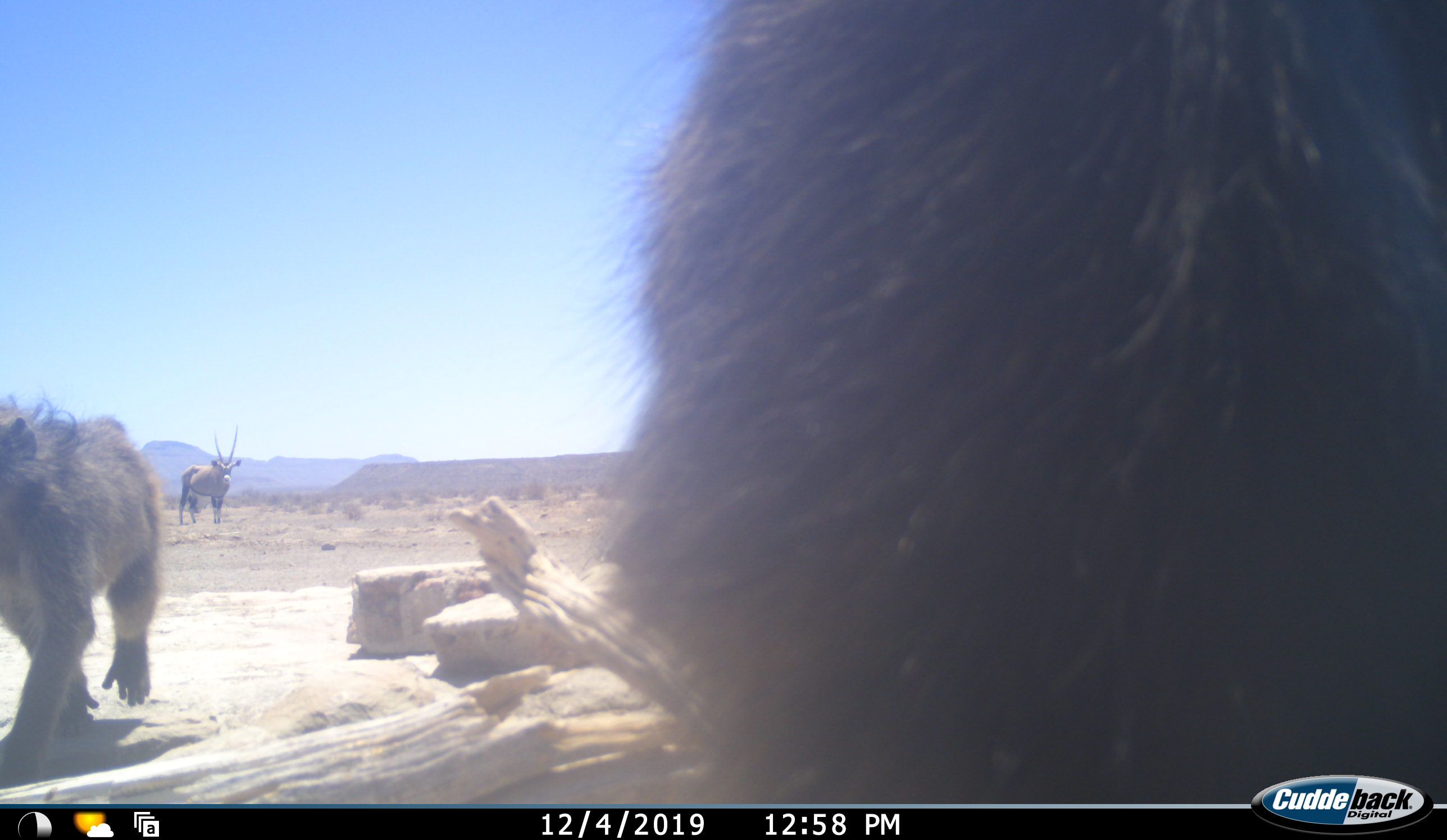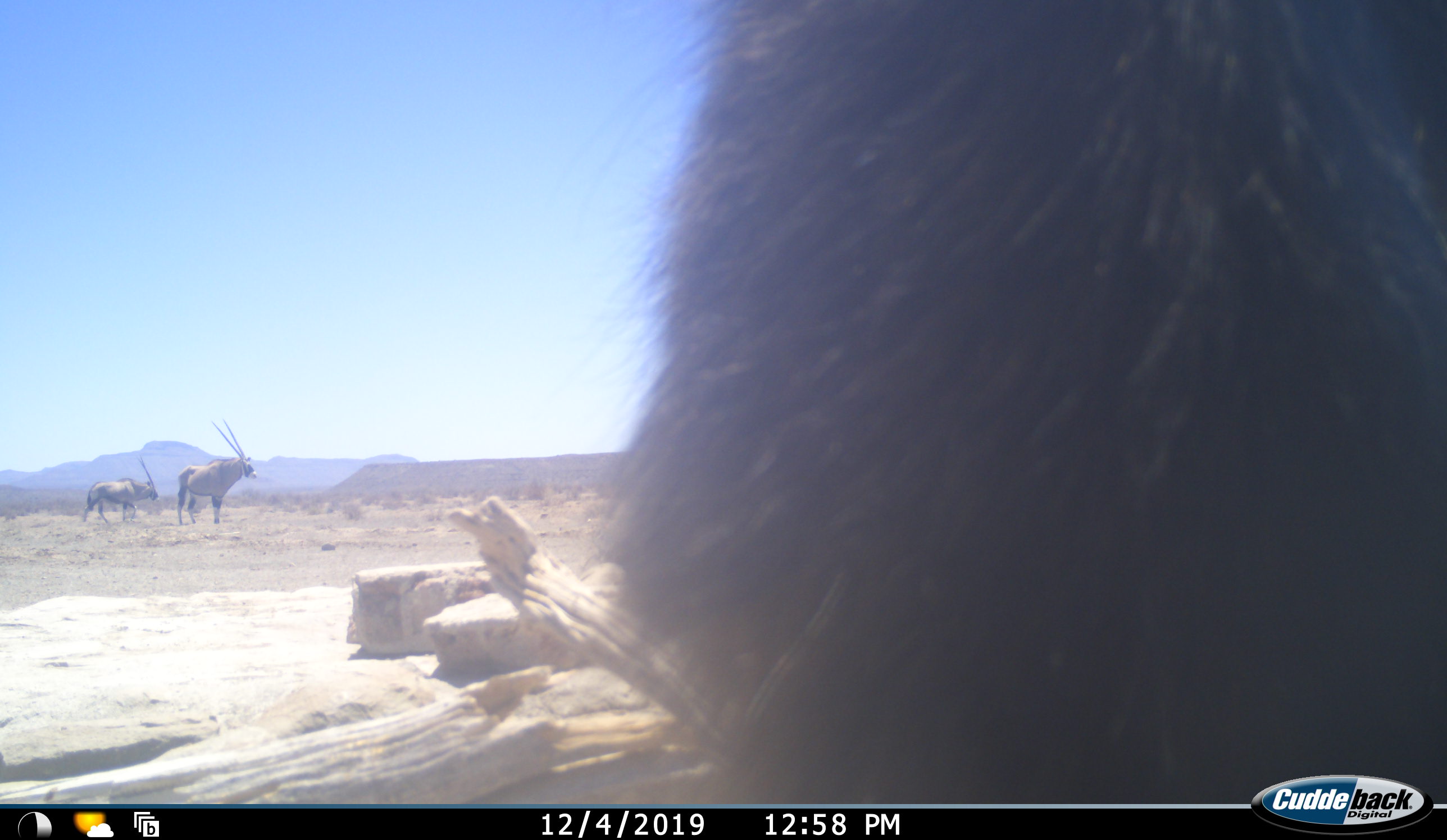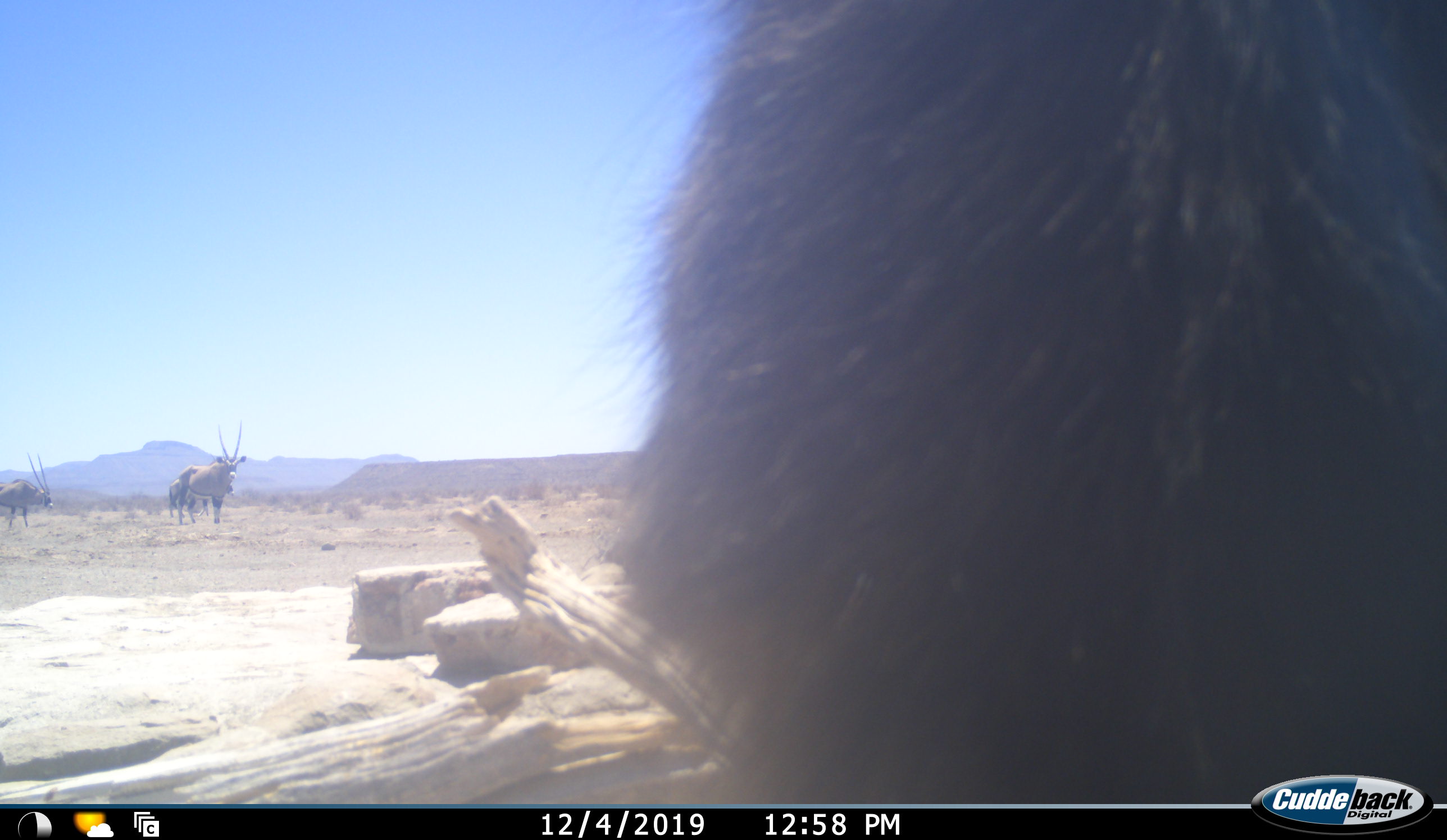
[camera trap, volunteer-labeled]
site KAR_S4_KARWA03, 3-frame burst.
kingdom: Animalia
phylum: Chordata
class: Mammalia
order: Primates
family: Cercopithecidae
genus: Papio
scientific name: Papio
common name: baboon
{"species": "baboon (Papio)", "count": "2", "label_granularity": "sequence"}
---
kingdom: Animalia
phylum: Chordata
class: Mammalia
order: Artiodactyla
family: Bovidae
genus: Oryx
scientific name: Oryx gazella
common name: gemsbok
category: oryx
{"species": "oryx (gemsbok) (Oryx gazella)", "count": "3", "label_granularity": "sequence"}